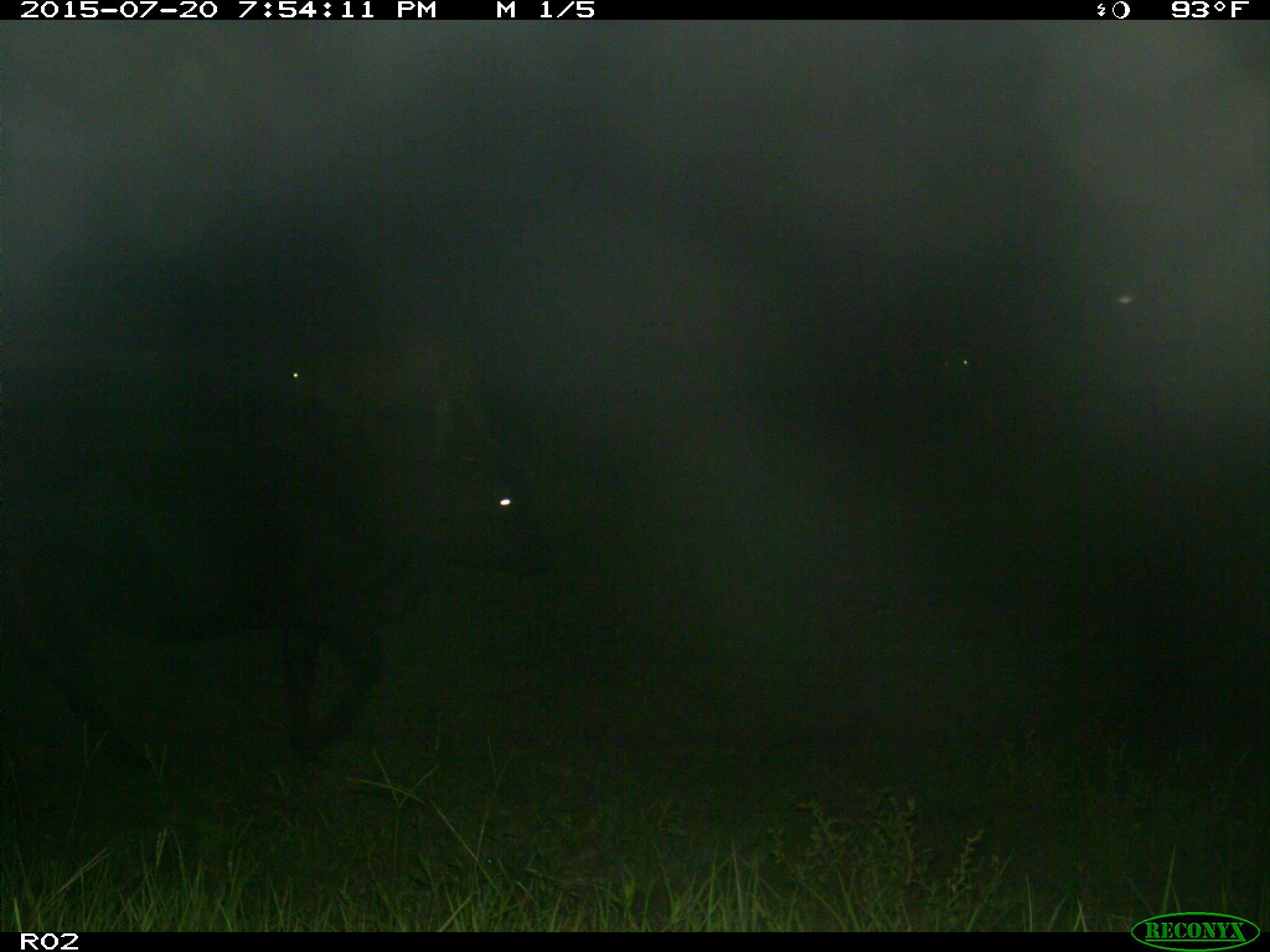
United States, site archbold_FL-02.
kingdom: Animalia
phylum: Chordata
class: Mammalia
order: Artiodactyla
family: Bovidae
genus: Bos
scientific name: Bos taurus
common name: domestic cow